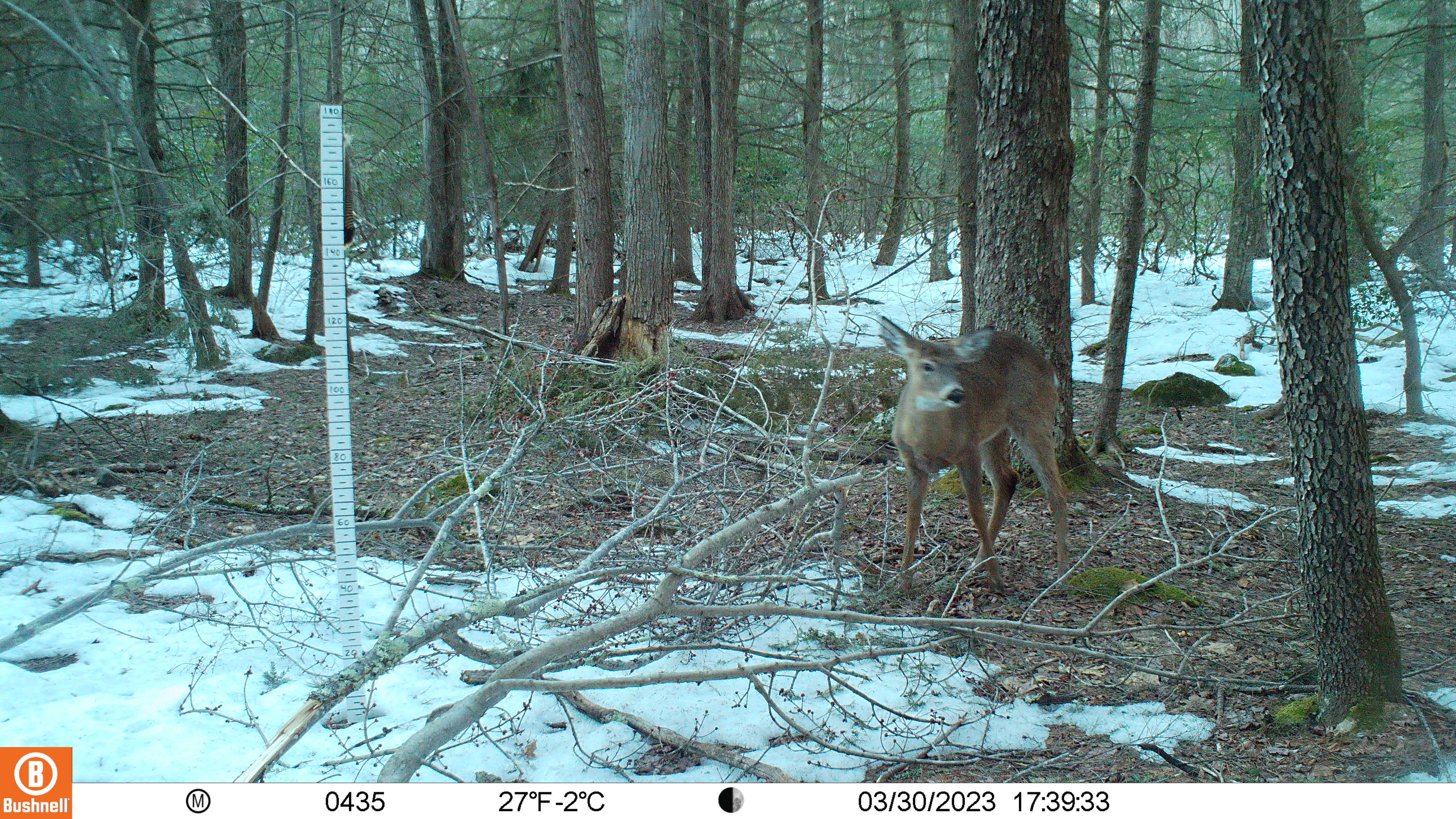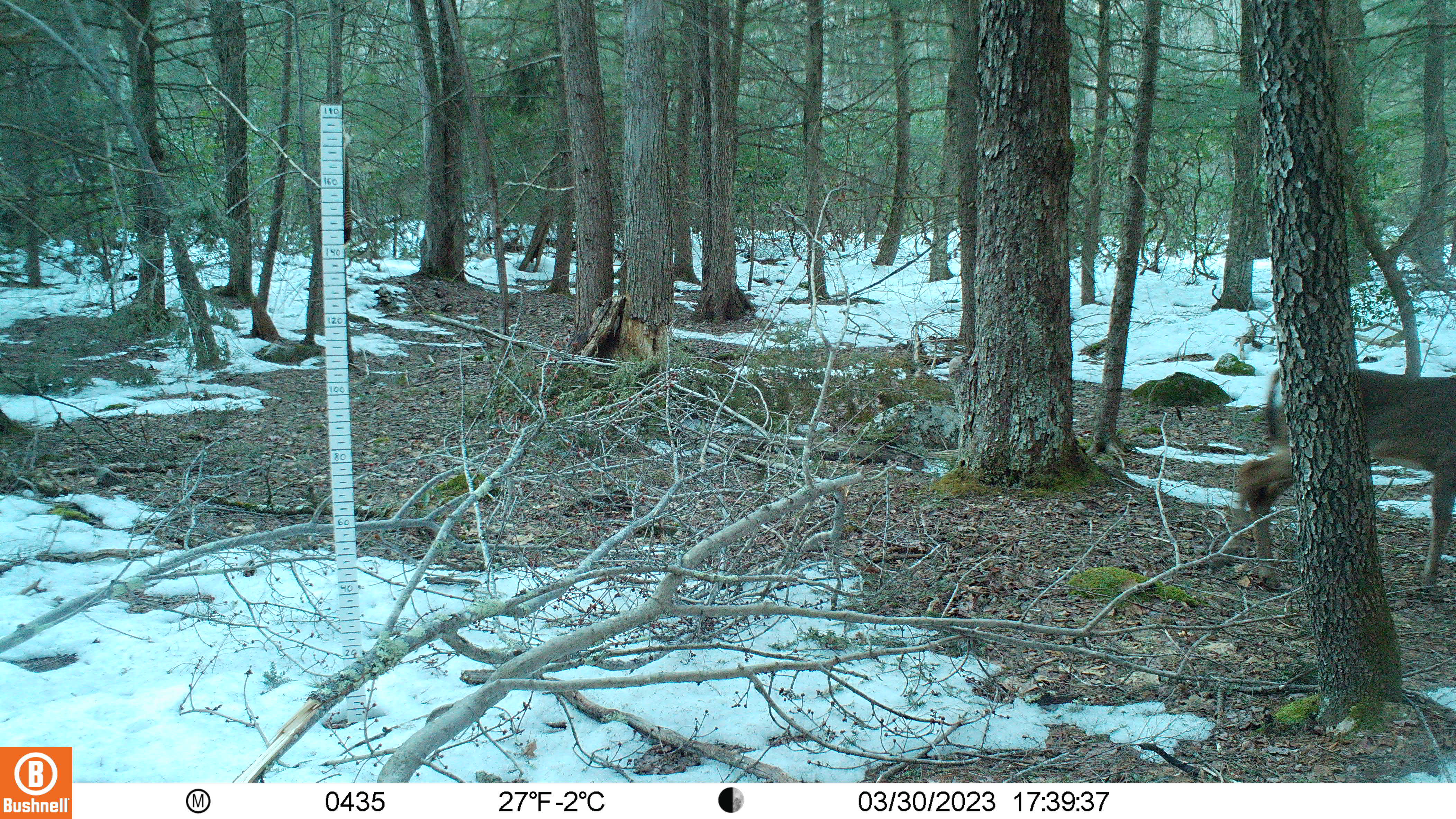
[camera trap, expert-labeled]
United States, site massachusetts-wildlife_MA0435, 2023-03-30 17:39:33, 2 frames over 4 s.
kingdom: Animalia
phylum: Chordata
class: Mammalia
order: Artiodactyla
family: Cervidae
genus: Odocoileus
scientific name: Odocoileus virginianus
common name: white-tailed deer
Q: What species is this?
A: White-tailed deer (Odocoileus virginianus).